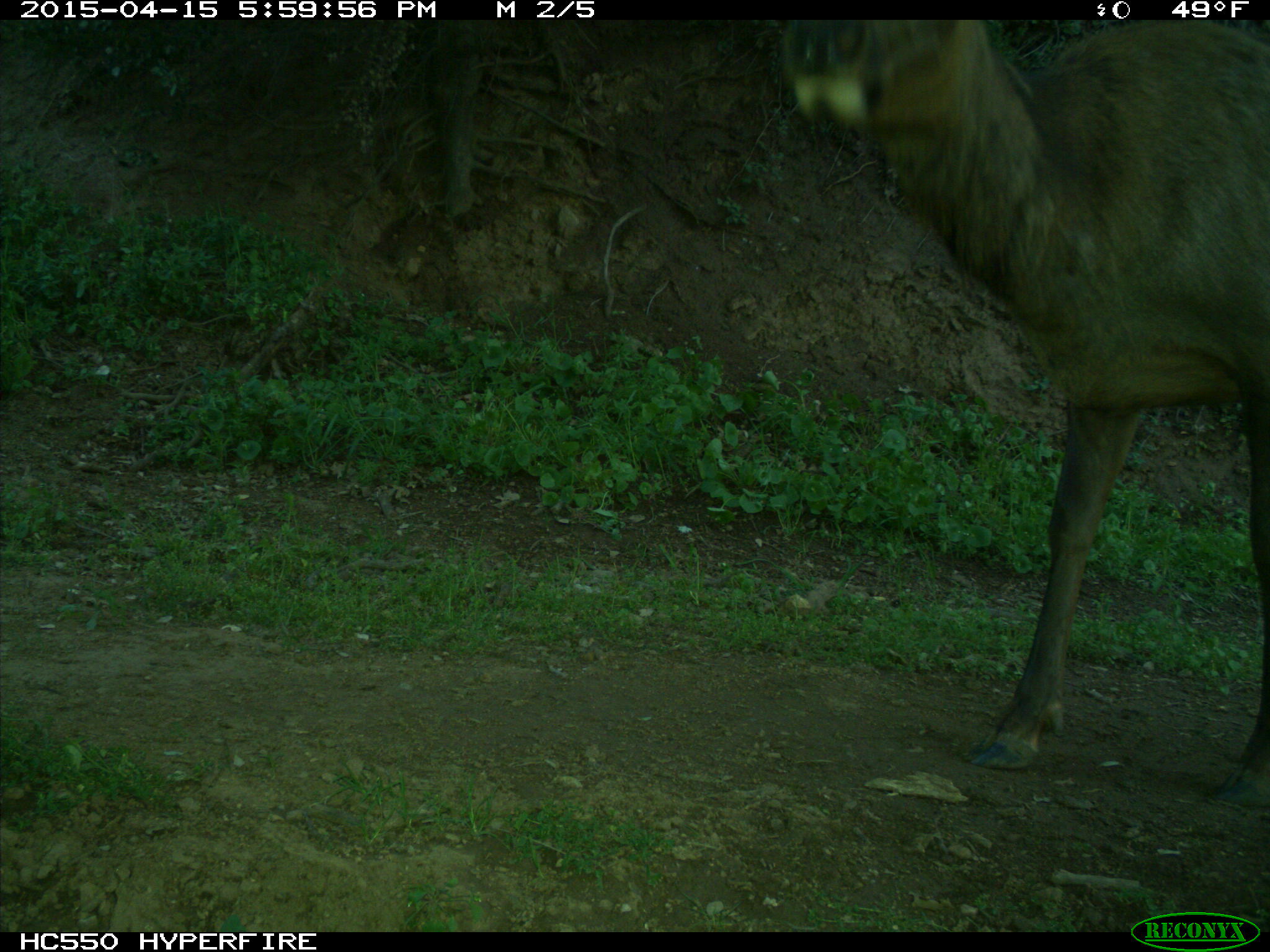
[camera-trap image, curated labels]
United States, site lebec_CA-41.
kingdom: Animalia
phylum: Chordata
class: Mammalia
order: Artiodactyla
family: Cervidae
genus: Cervus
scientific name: Cervus canadensis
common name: elk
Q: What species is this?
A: Cervus canadensis (elk).